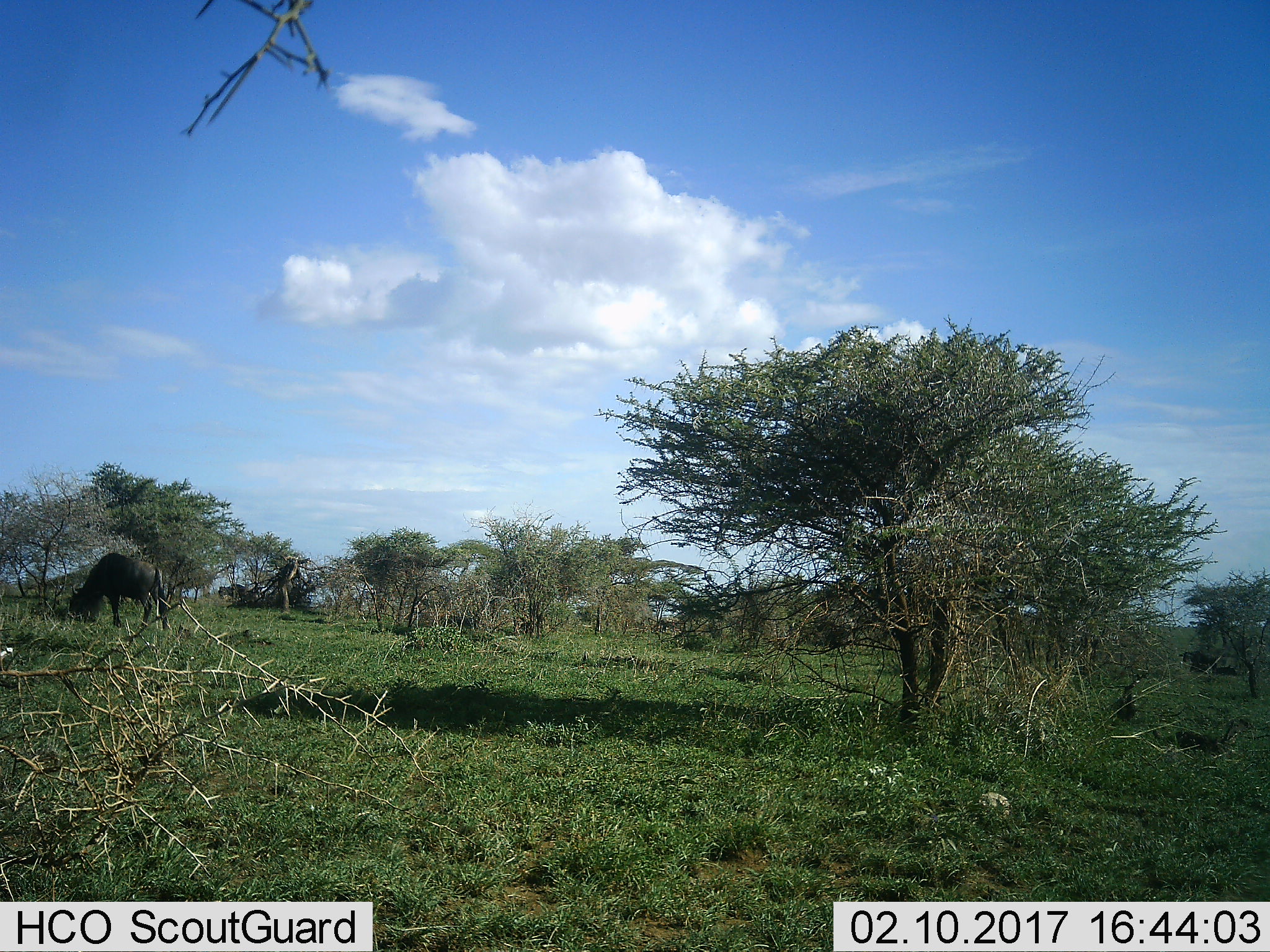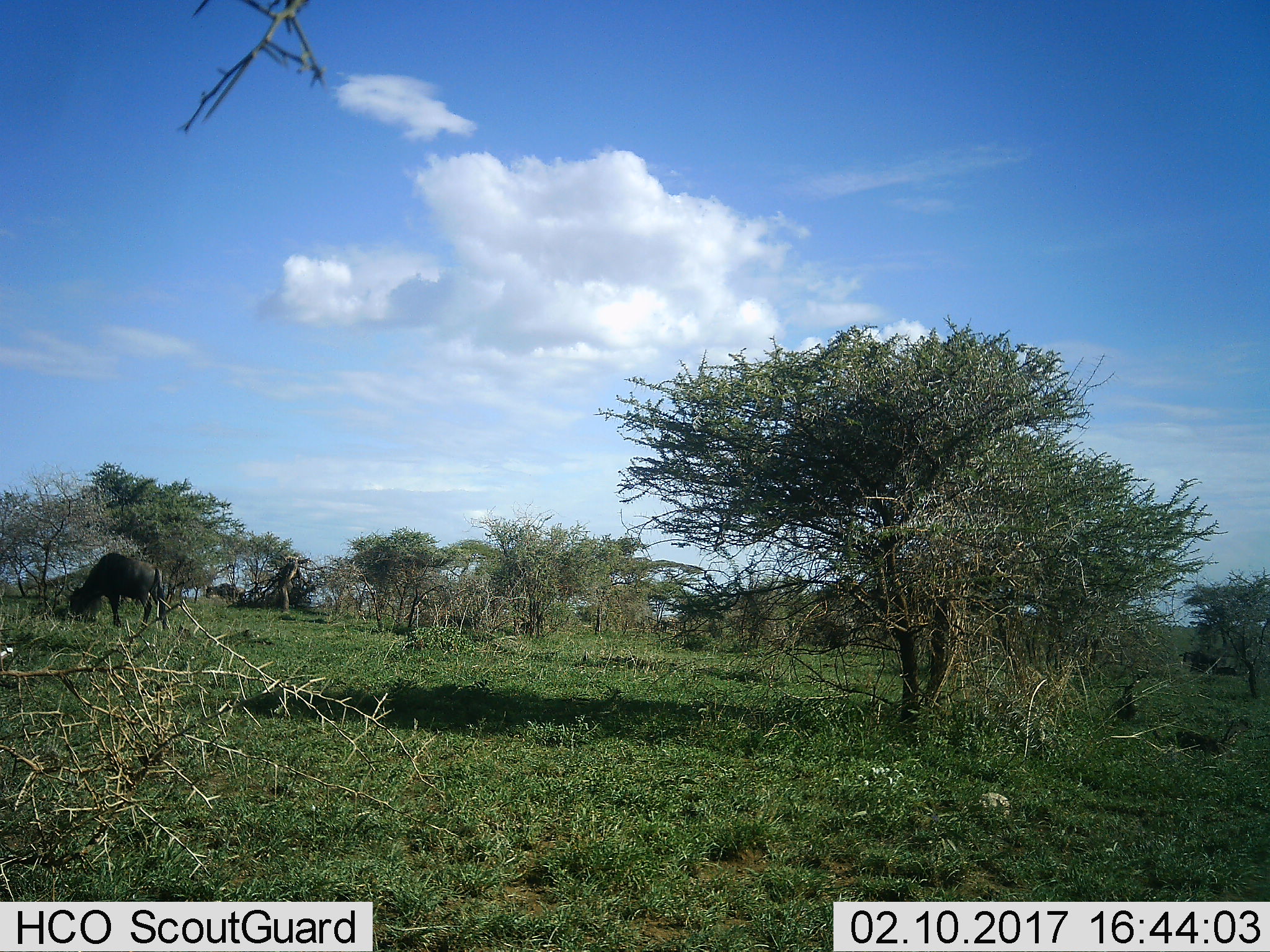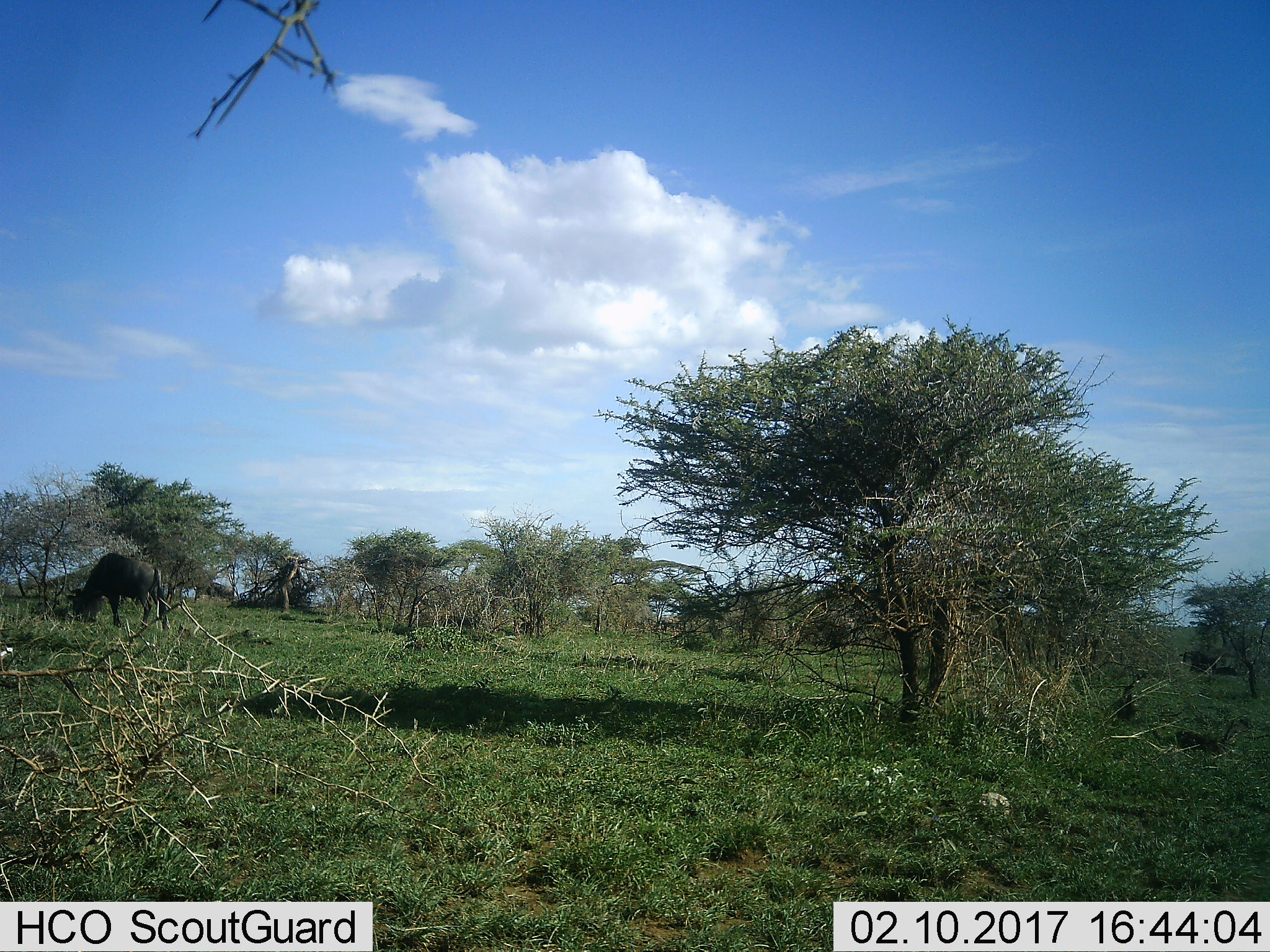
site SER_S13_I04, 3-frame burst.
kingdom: Animalia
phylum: Chordata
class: Mammalia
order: Artiodactyla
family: Bovidae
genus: Connochaetes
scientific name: Connochaetes taurinus taurinus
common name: blue wildebeest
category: wildebeestblue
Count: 2.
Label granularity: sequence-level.